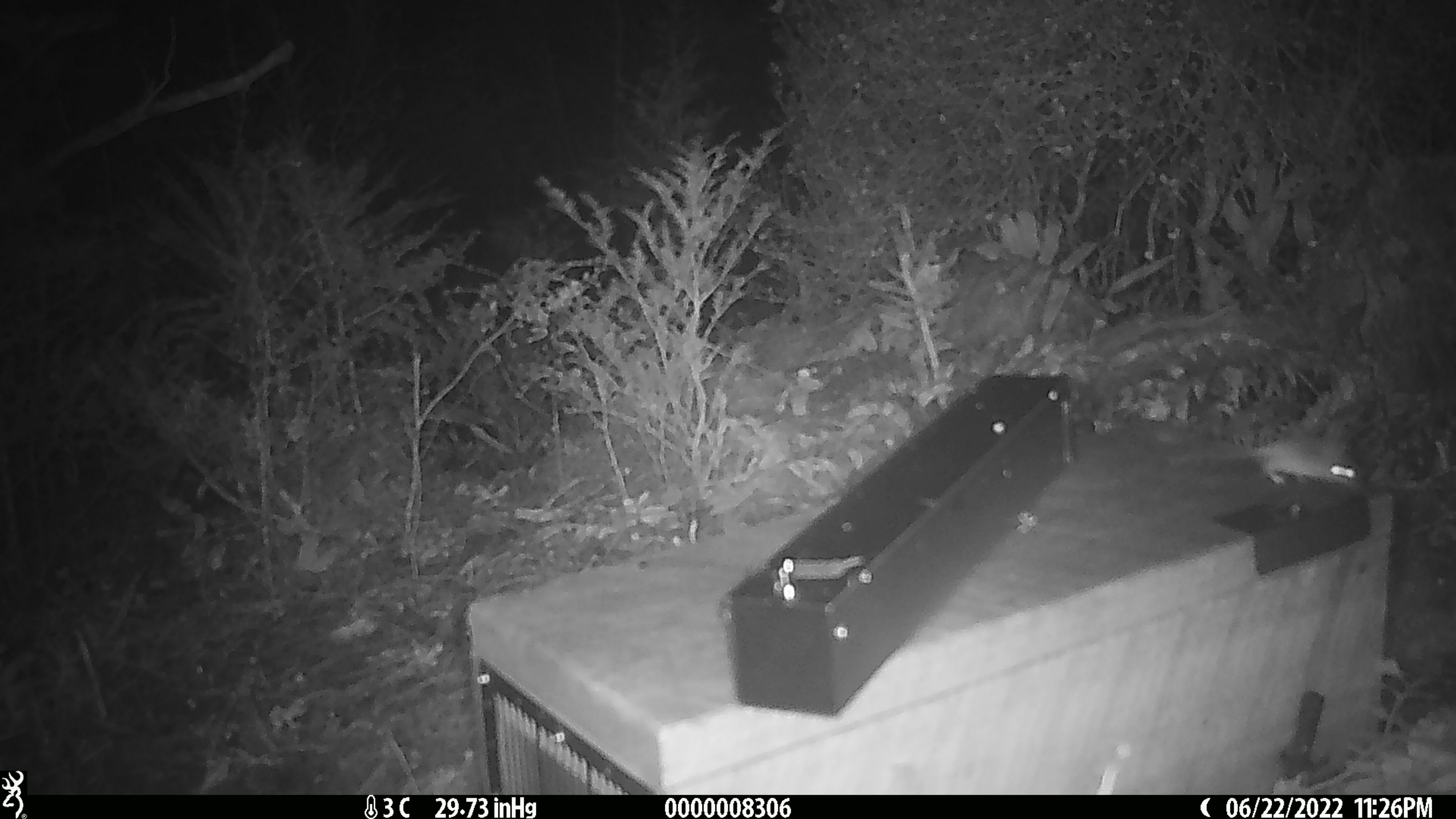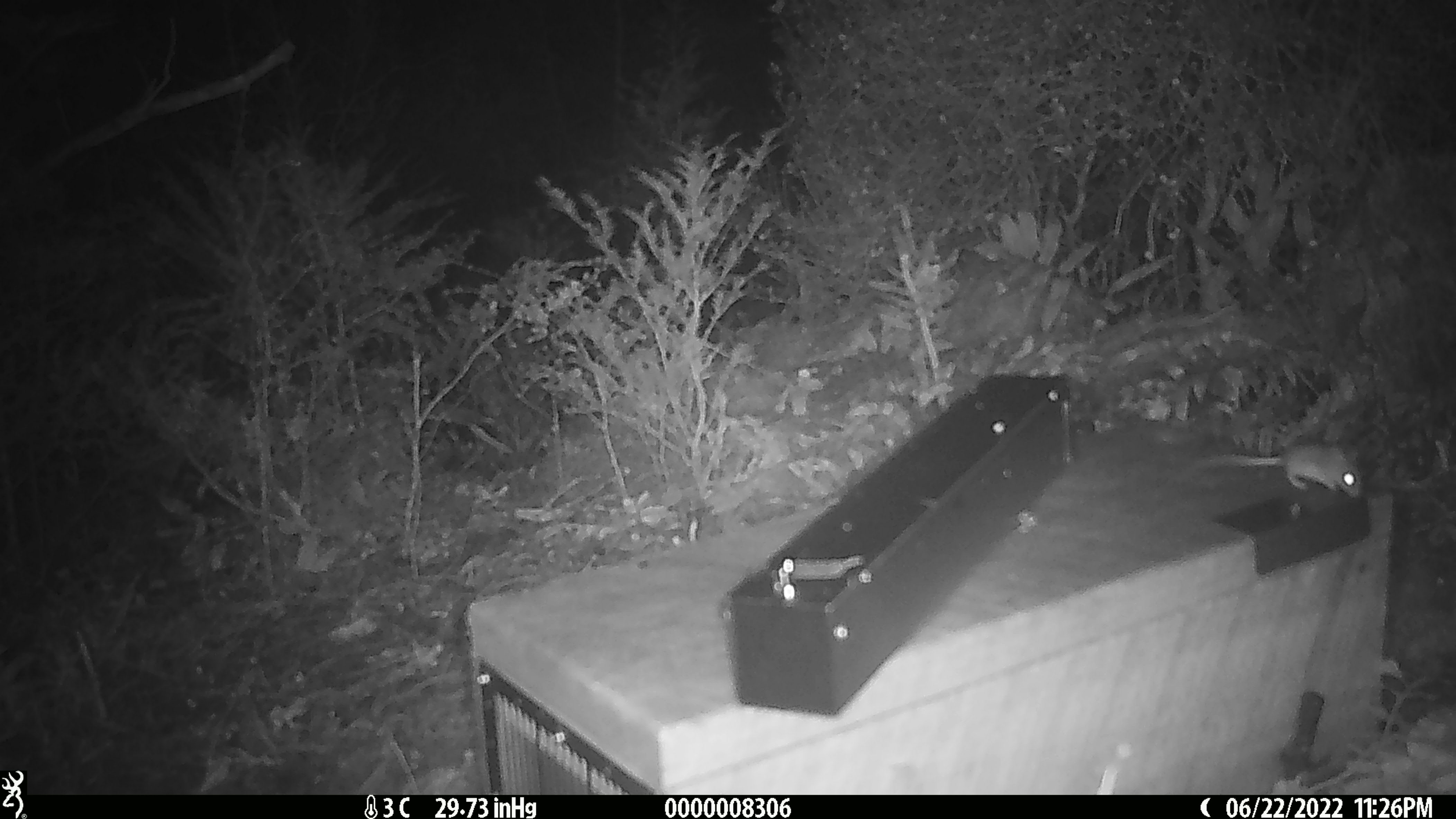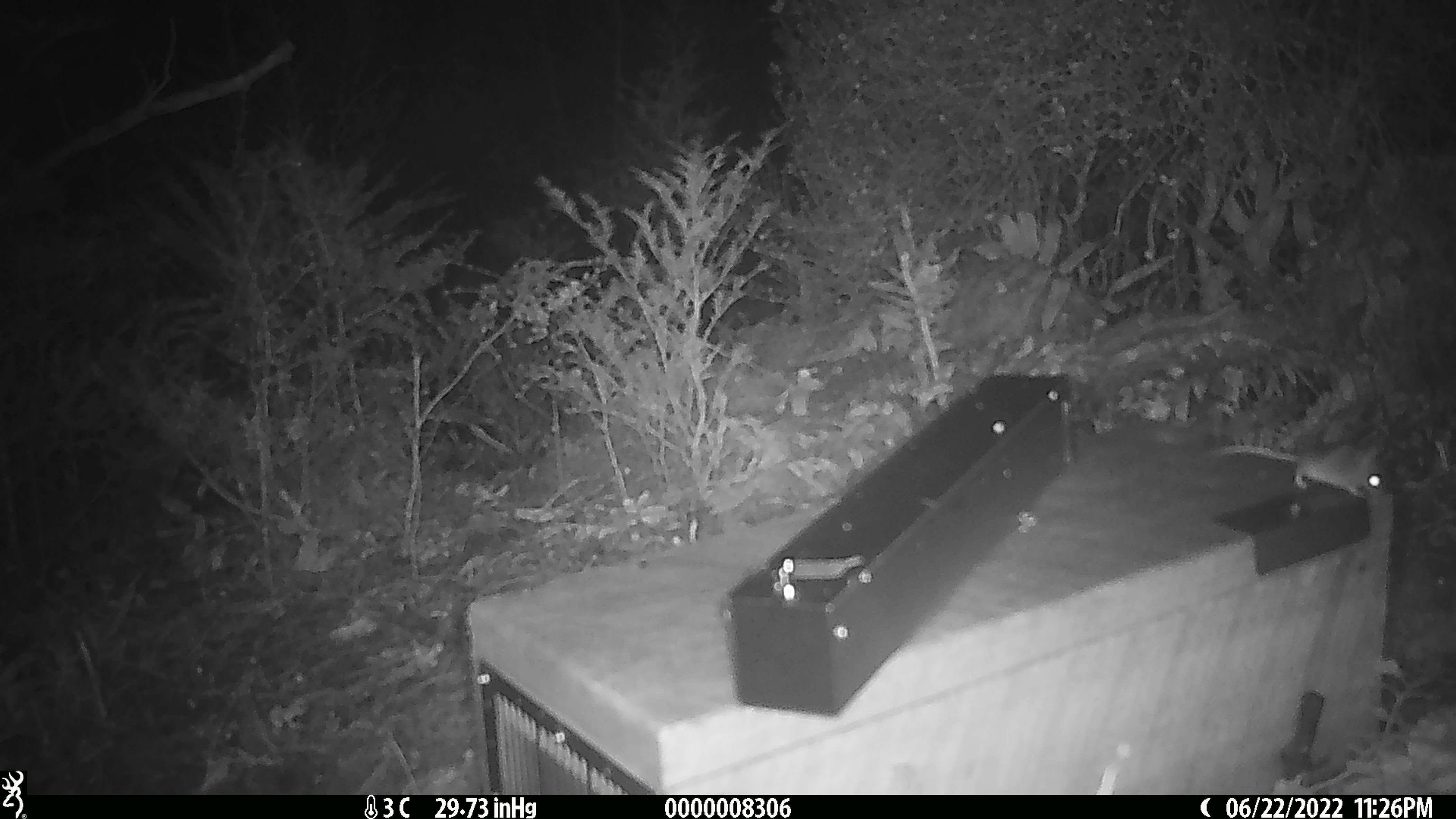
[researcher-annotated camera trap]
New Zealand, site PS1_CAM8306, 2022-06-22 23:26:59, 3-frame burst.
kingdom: Animalia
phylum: Chordata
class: Mammalia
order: Rodentia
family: Muridae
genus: Mus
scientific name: Mus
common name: mouse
Mouse (Mus).